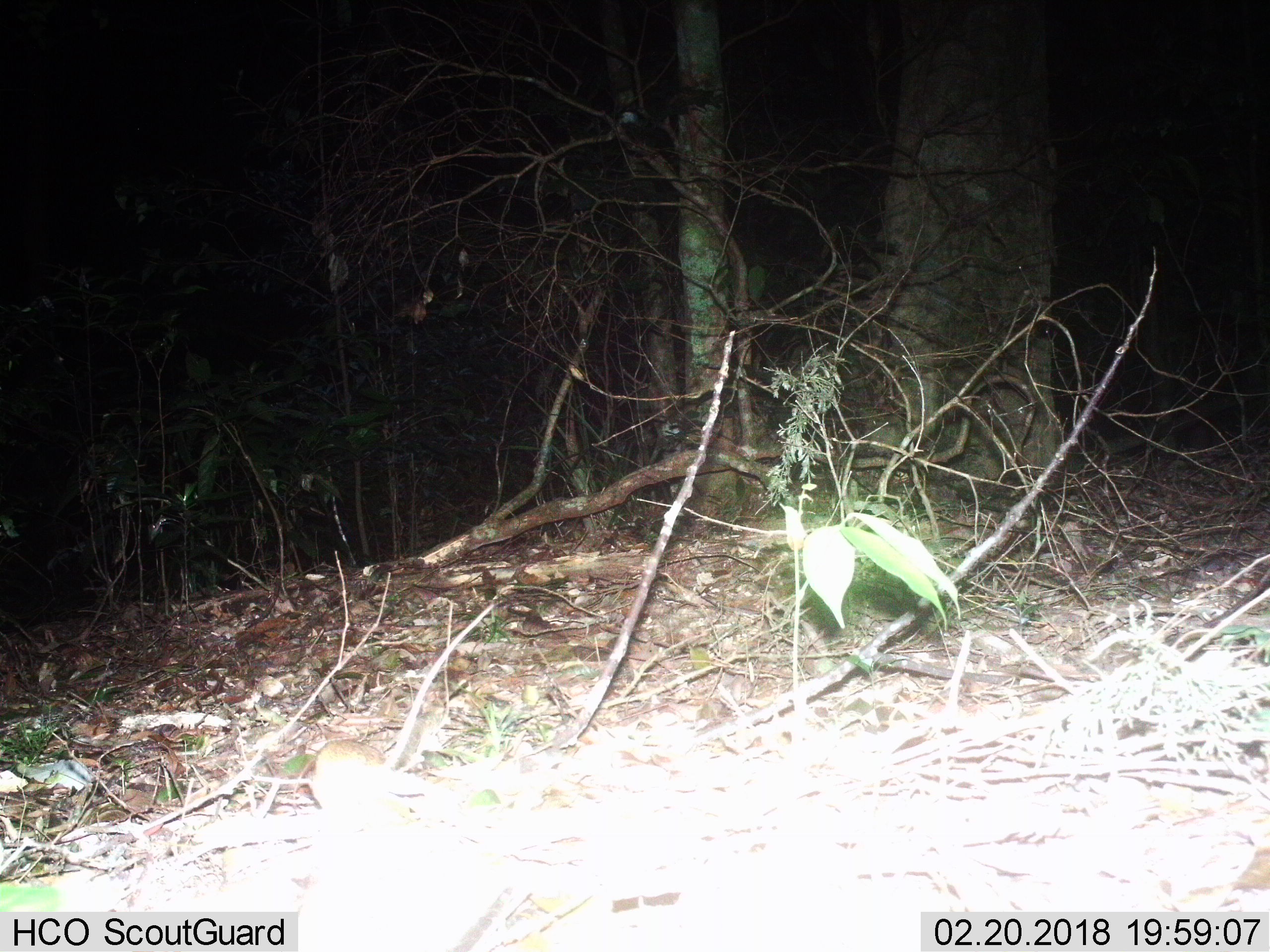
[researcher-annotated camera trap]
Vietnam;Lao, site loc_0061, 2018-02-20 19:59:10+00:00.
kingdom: Animalia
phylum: Chordata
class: Mammalia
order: Rodentia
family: Muridae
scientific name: Muridae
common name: old-world mice and rats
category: unidentified murid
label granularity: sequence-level